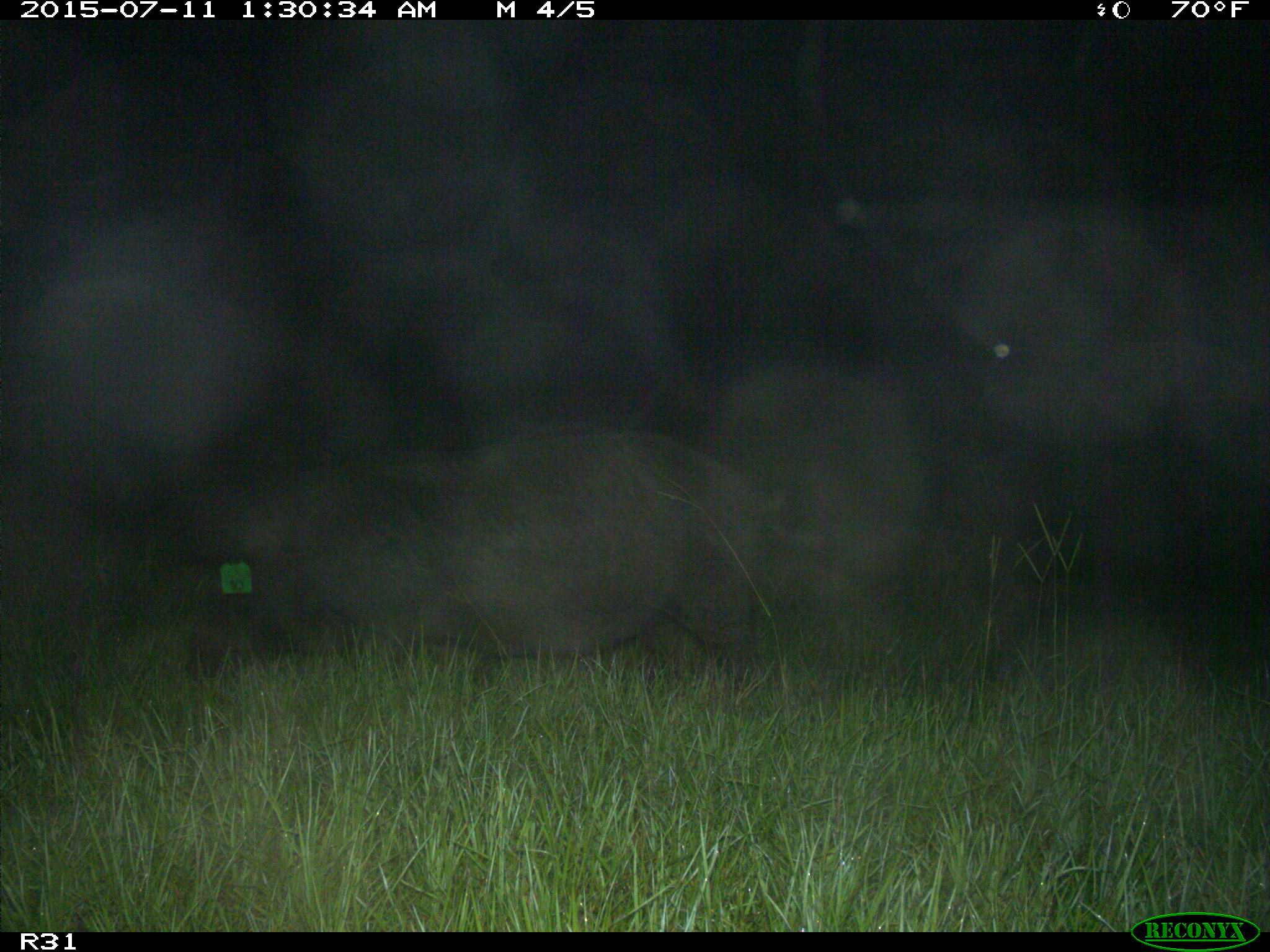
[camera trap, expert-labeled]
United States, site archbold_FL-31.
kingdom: Animalia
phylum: Chordata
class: Mammalia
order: Artiodactyla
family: Suidae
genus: Sus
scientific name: Sus scrofa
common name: wild boar